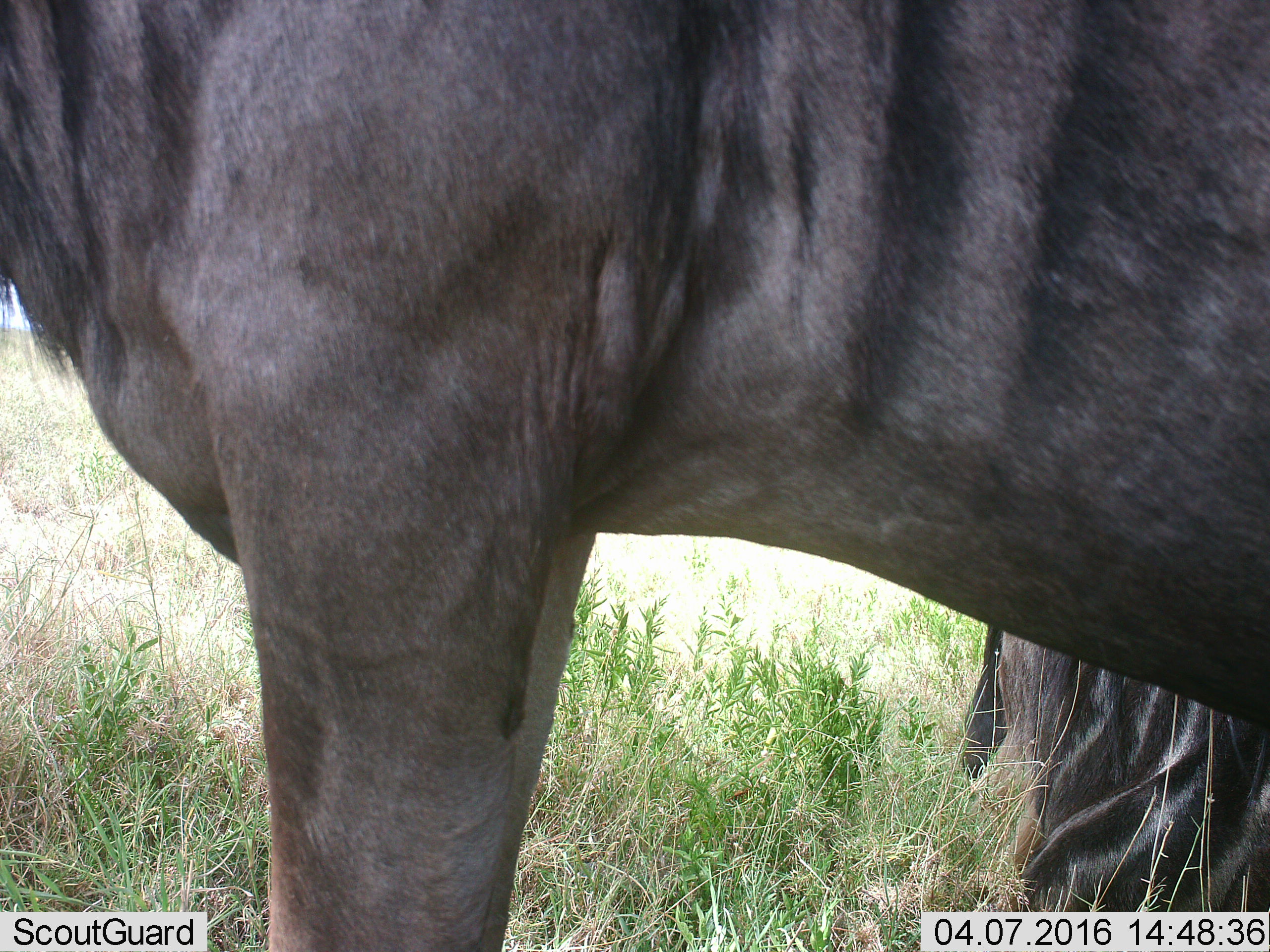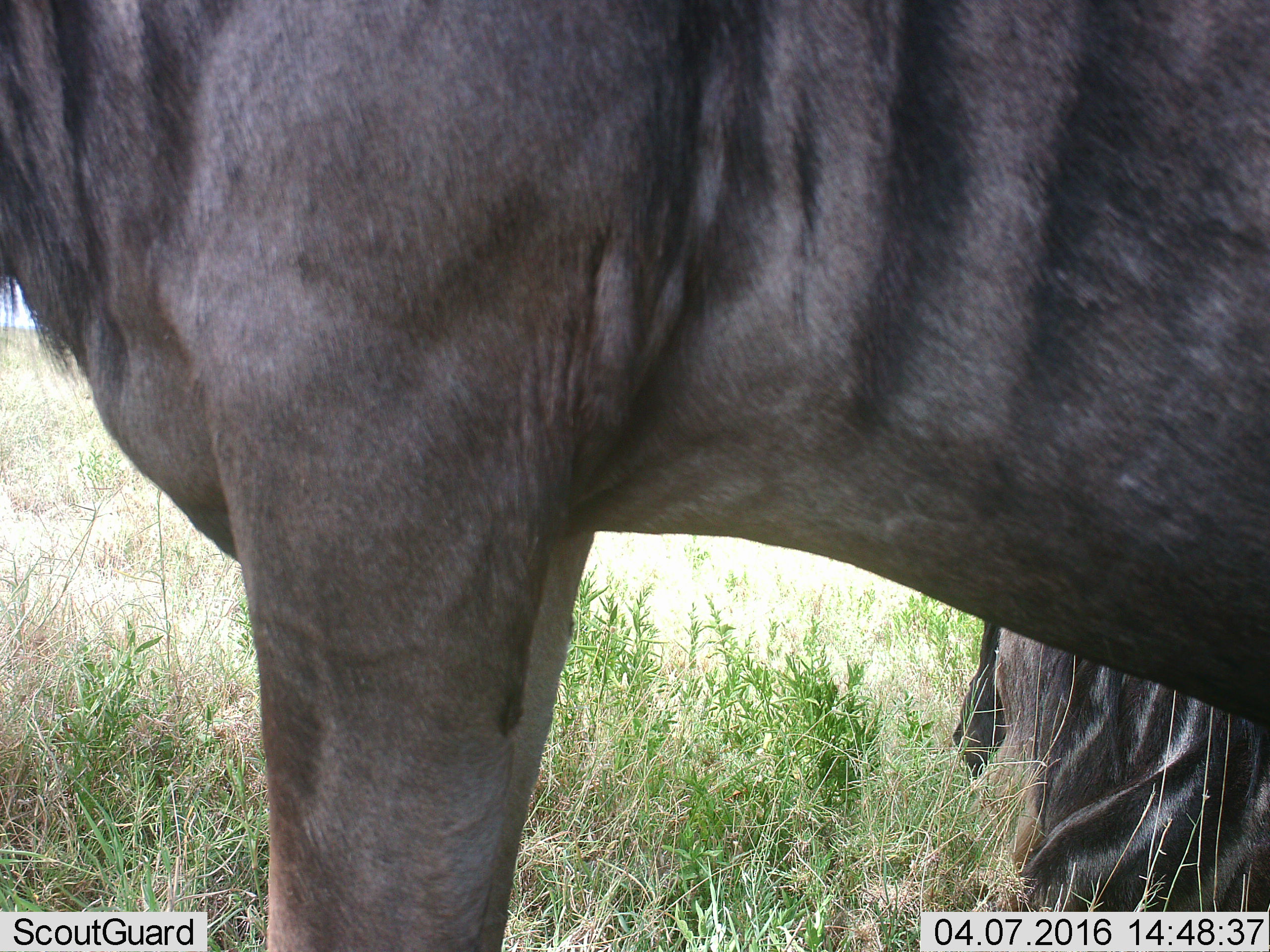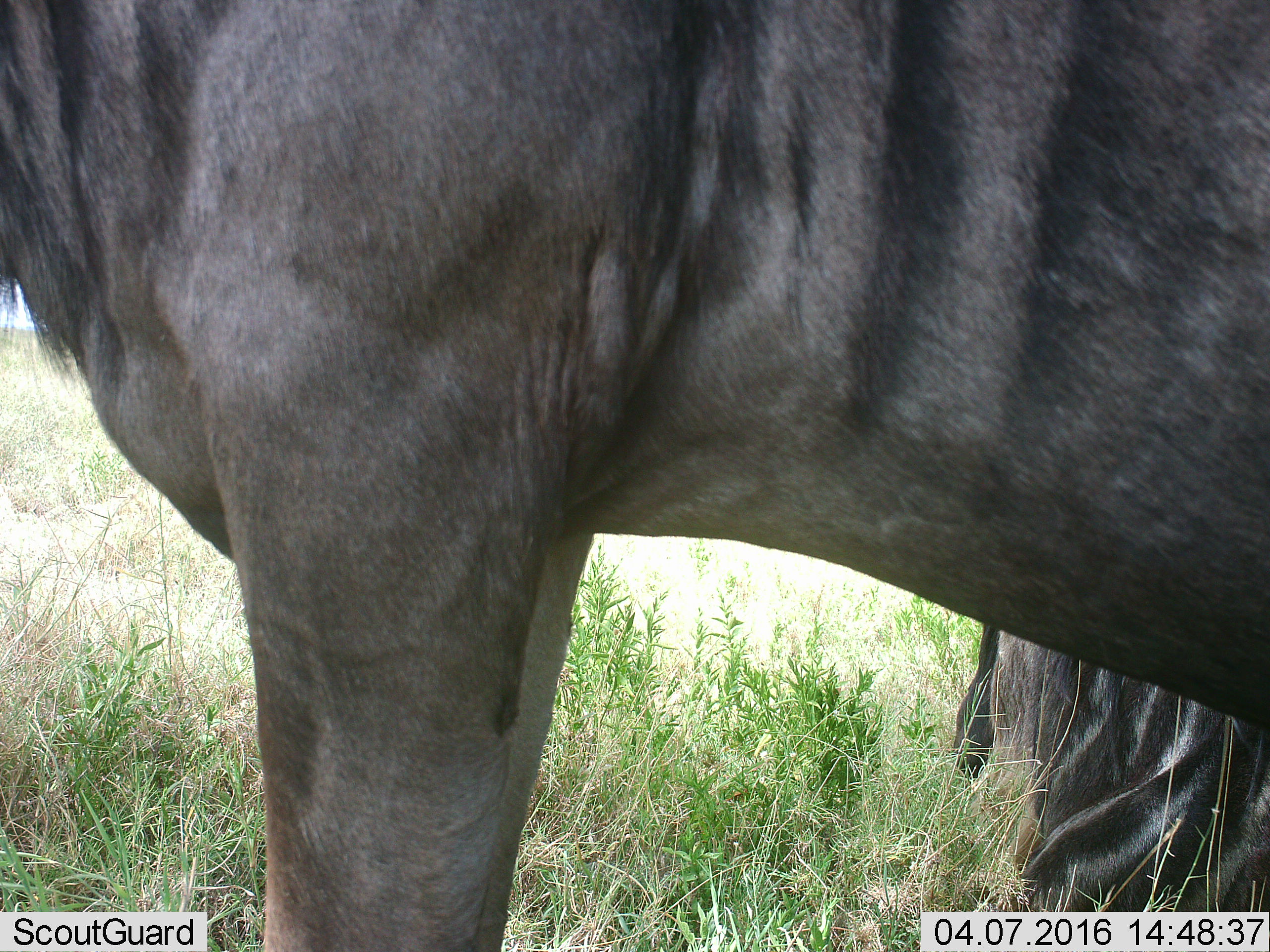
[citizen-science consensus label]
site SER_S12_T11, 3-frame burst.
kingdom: Animalia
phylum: Chordata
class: Mammalia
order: Artiodactyla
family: Bovidae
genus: Connochaetes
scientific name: Connochaetes taurinus taurinus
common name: blue wildebeest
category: wildebeestblue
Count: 2.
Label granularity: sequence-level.